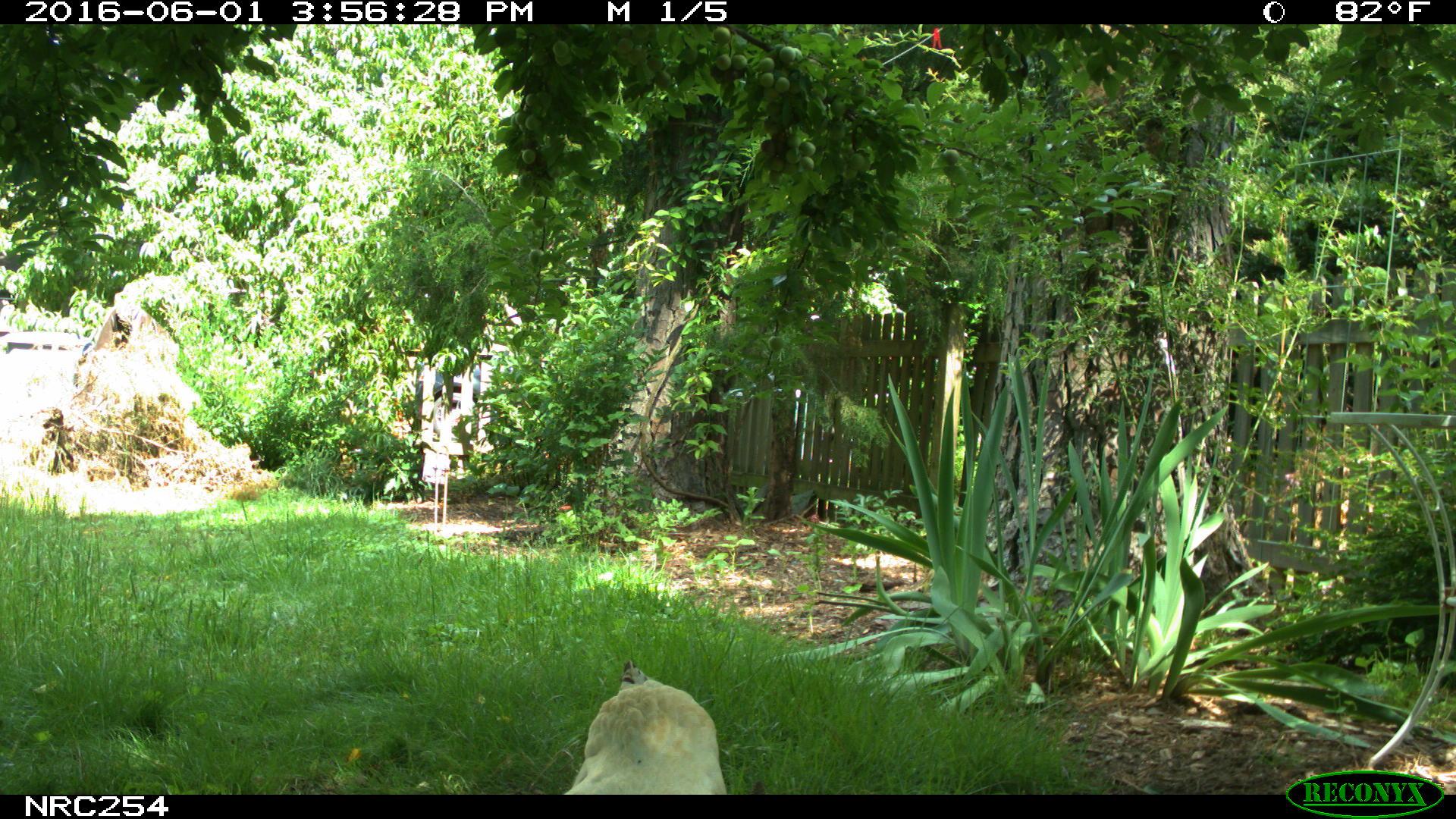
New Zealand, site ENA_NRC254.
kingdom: Animalia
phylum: Chordata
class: Aves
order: Galliformes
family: Phasianidae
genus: Gallus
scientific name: Gallus gallus domesticus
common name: chicken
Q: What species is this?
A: Chicken (Gallus gallus domesticus).